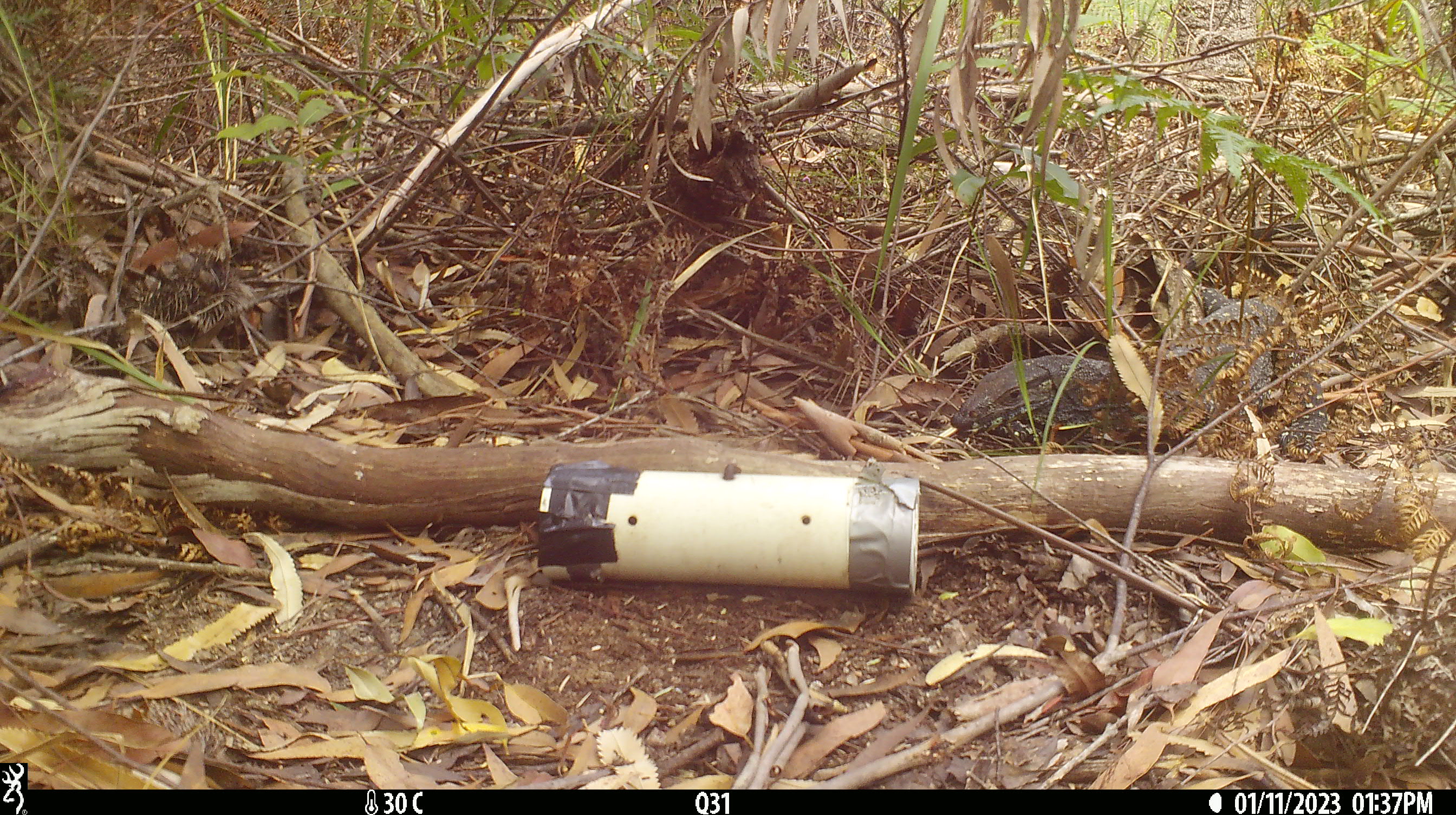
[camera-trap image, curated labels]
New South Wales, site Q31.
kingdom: Animalia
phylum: Chordata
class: Reptilia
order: Squamata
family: Varanidae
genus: Varanus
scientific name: Varanus varius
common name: lace monitor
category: goanna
Goanna (lace monitor) (Varanus varius).